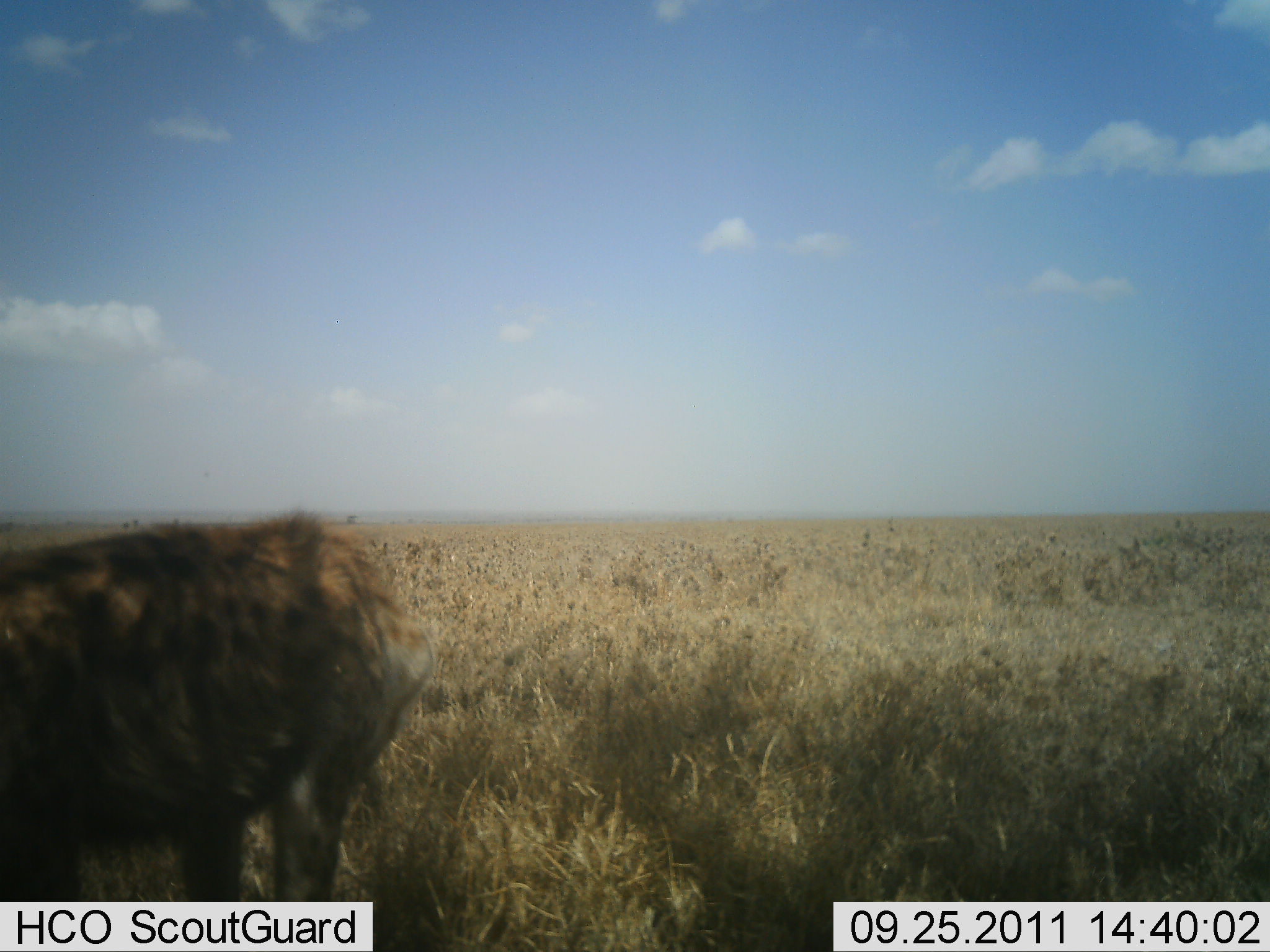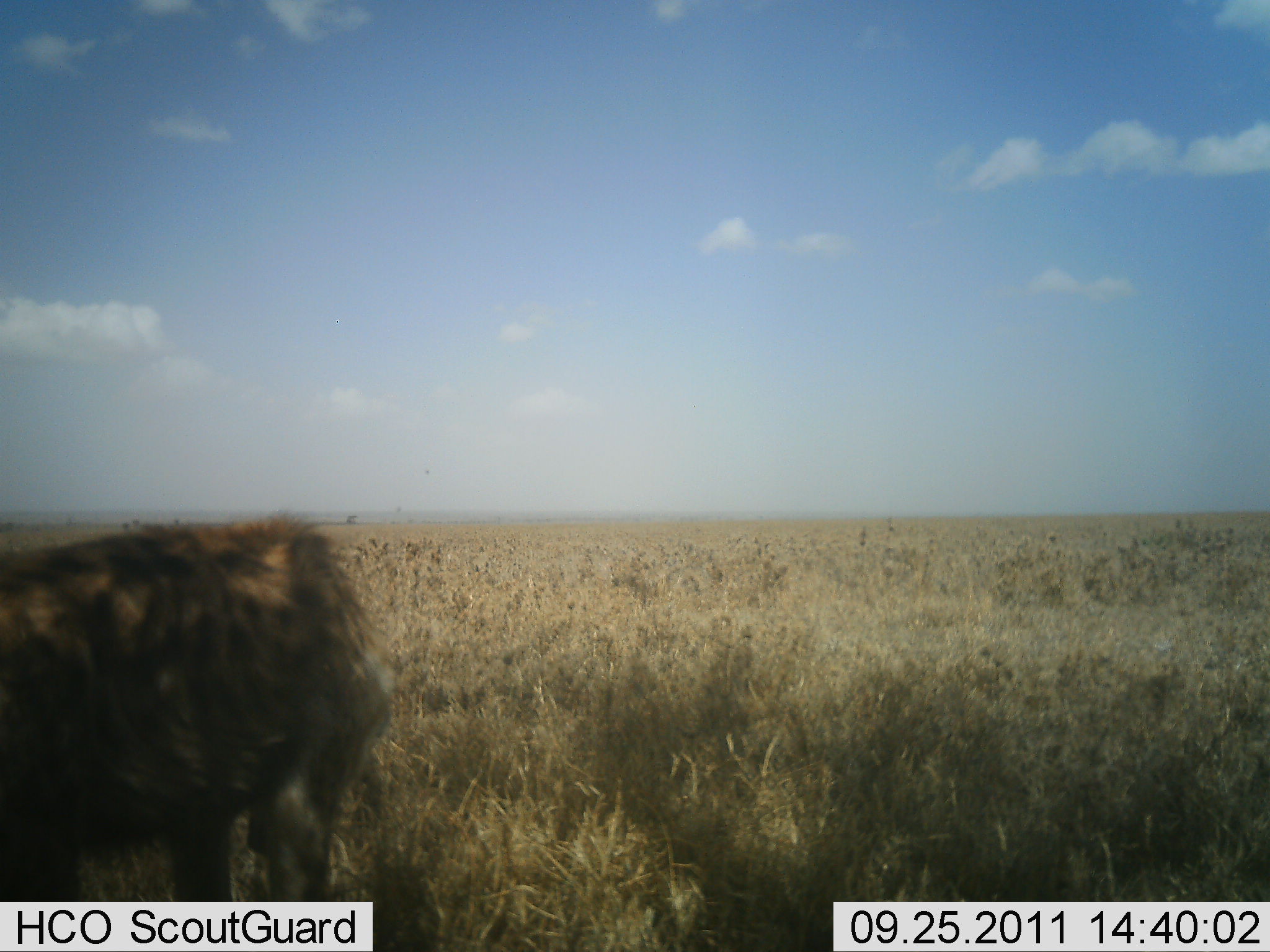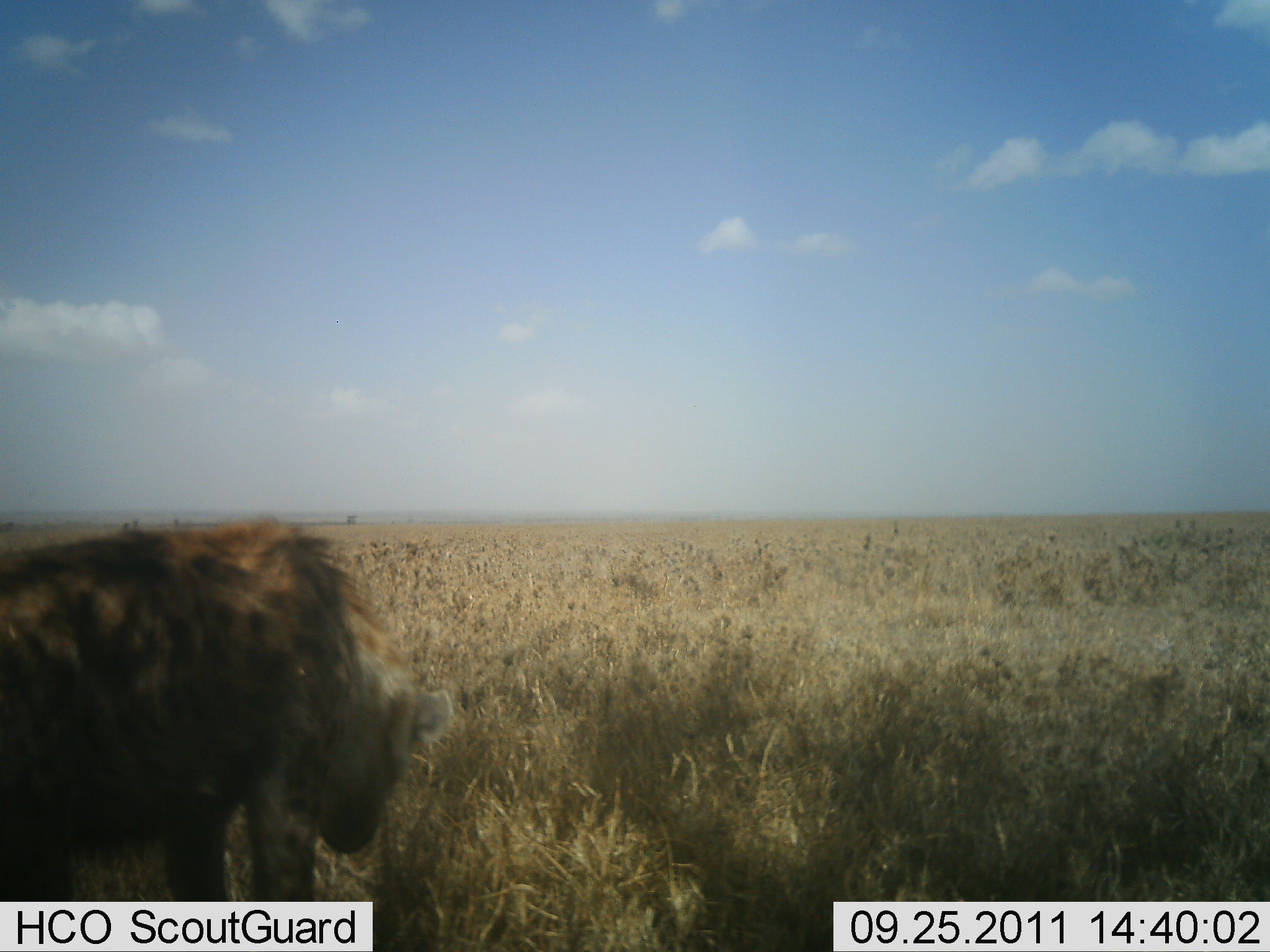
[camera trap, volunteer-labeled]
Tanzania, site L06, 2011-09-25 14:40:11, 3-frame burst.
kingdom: Animalia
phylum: Chordata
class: Mammalia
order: Carnivora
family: Hyaenidae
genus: Crocuta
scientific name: Crocuta crocuta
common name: spotted hyena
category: hyenaspotted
Hyenaspotted (spotted hyena) (Crocuta crocuta), count 1. Behavior (volunteer vote fractions): standing 92%, resting 0%, moving 8%, interacting 0%. Young present (vote fraction): 0%. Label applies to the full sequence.